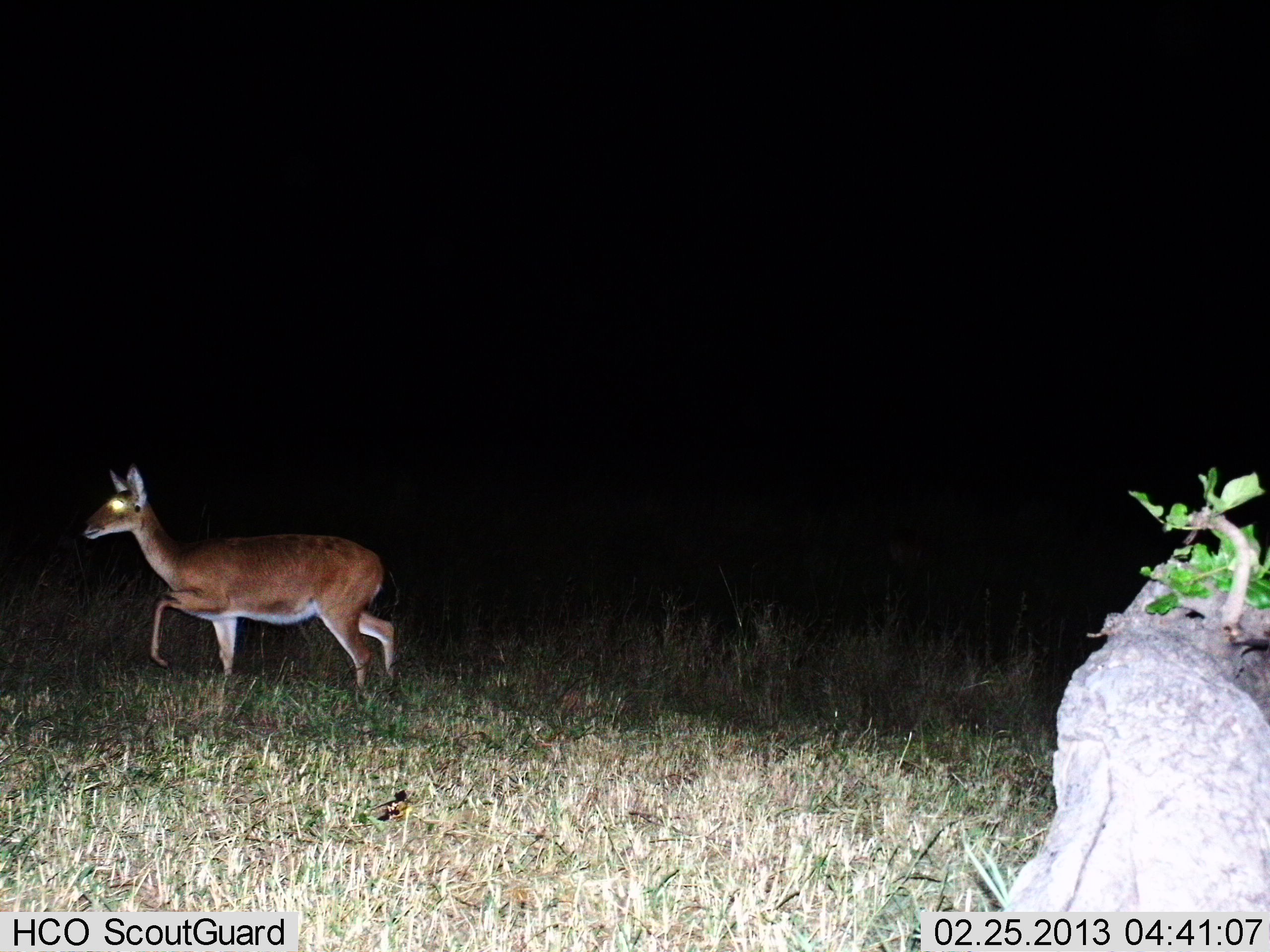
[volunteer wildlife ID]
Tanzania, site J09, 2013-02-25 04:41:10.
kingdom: Animalia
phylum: Chordata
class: Mammalia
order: Artiodactyla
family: Bovidae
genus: Redunca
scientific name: Redunca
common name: reedbuck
Reedbuck (Redunca), count 1. Behavior (volunteer vote fractions): standing 7%, resting 0%, moving 93%, interacting 0%. Young present (vote fraction): 0%. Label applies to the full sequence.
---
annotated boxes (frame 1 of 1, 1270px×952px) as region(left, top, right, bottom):
animal: region(85, 467, 396, 691)